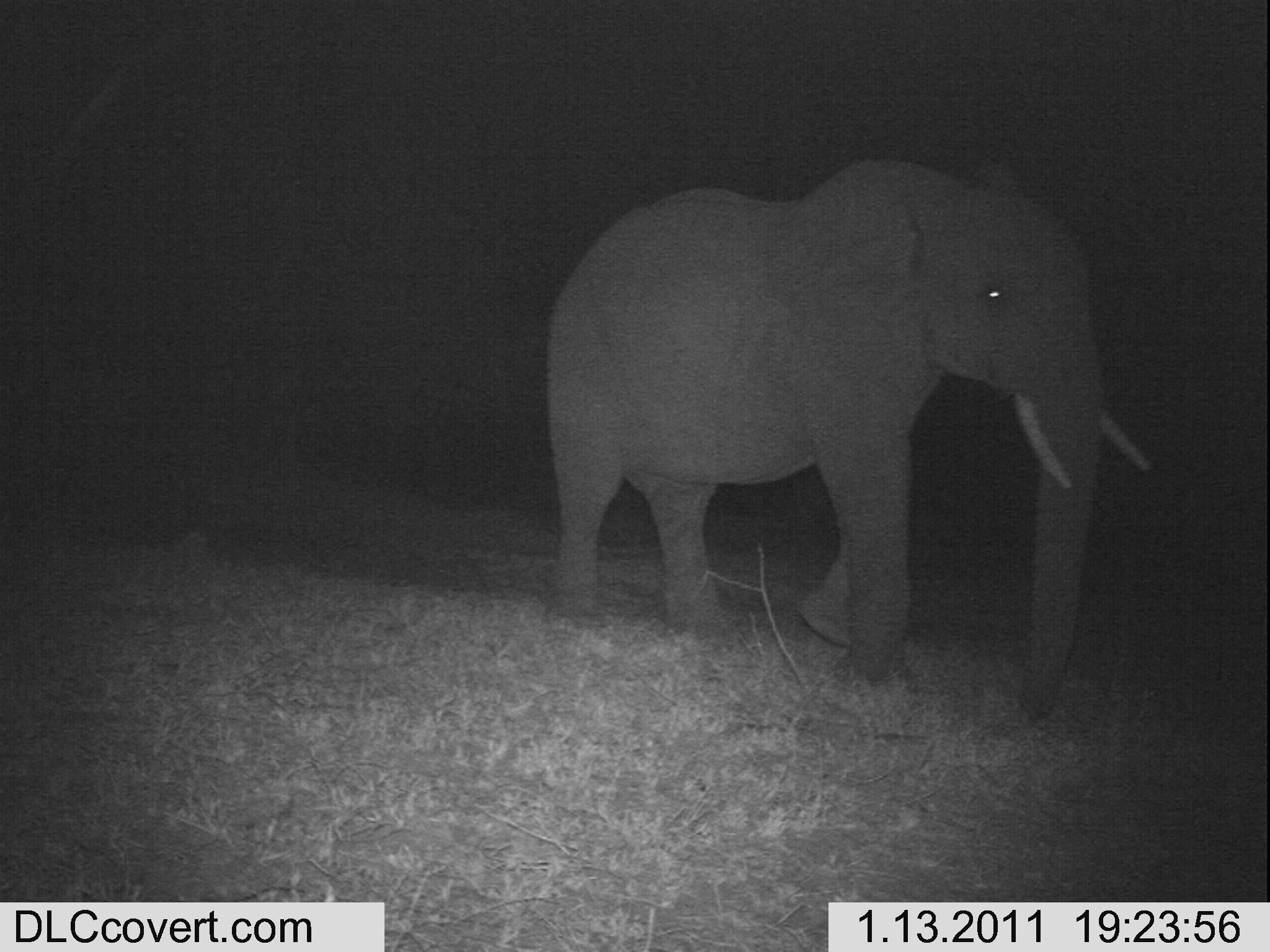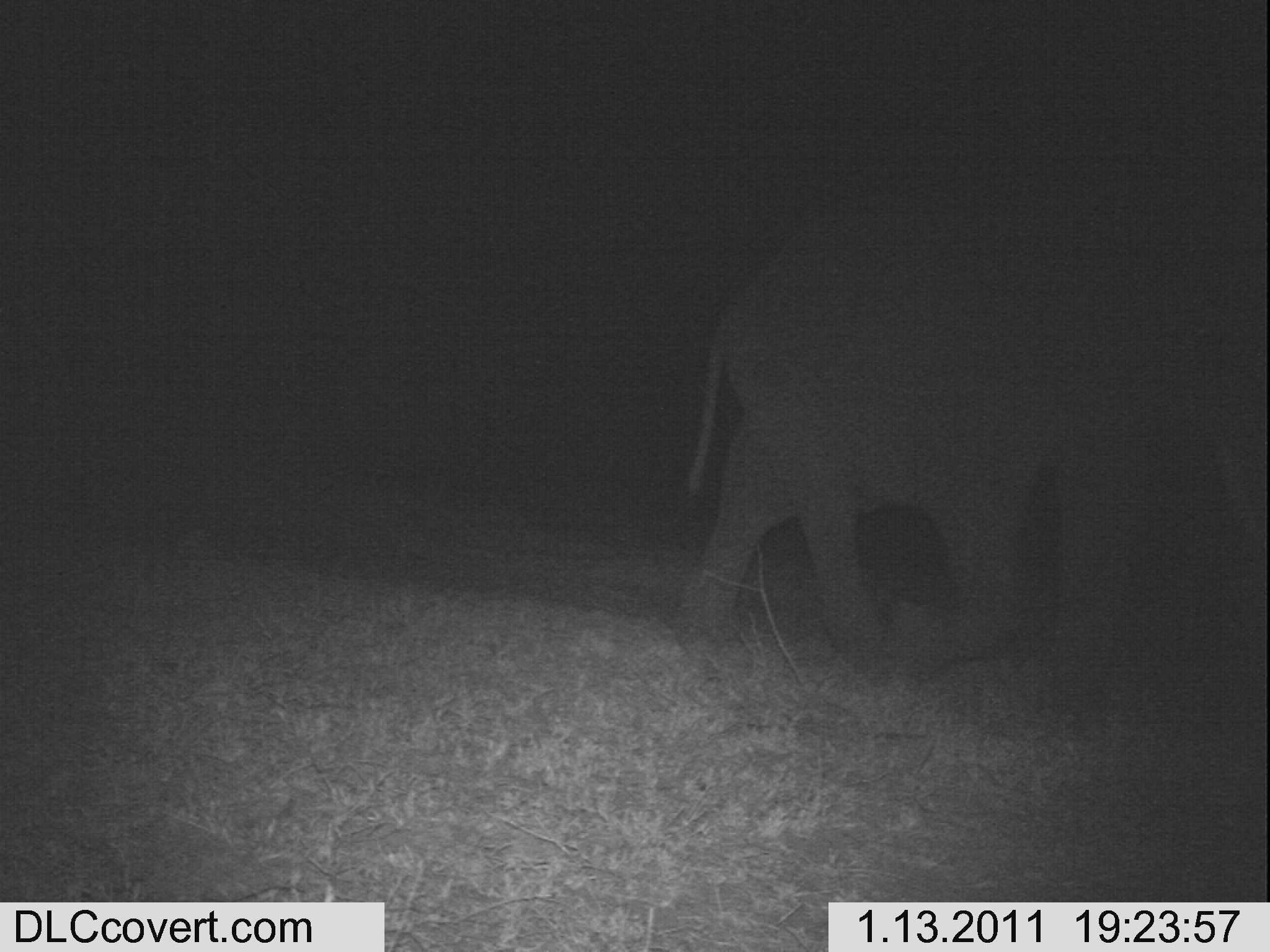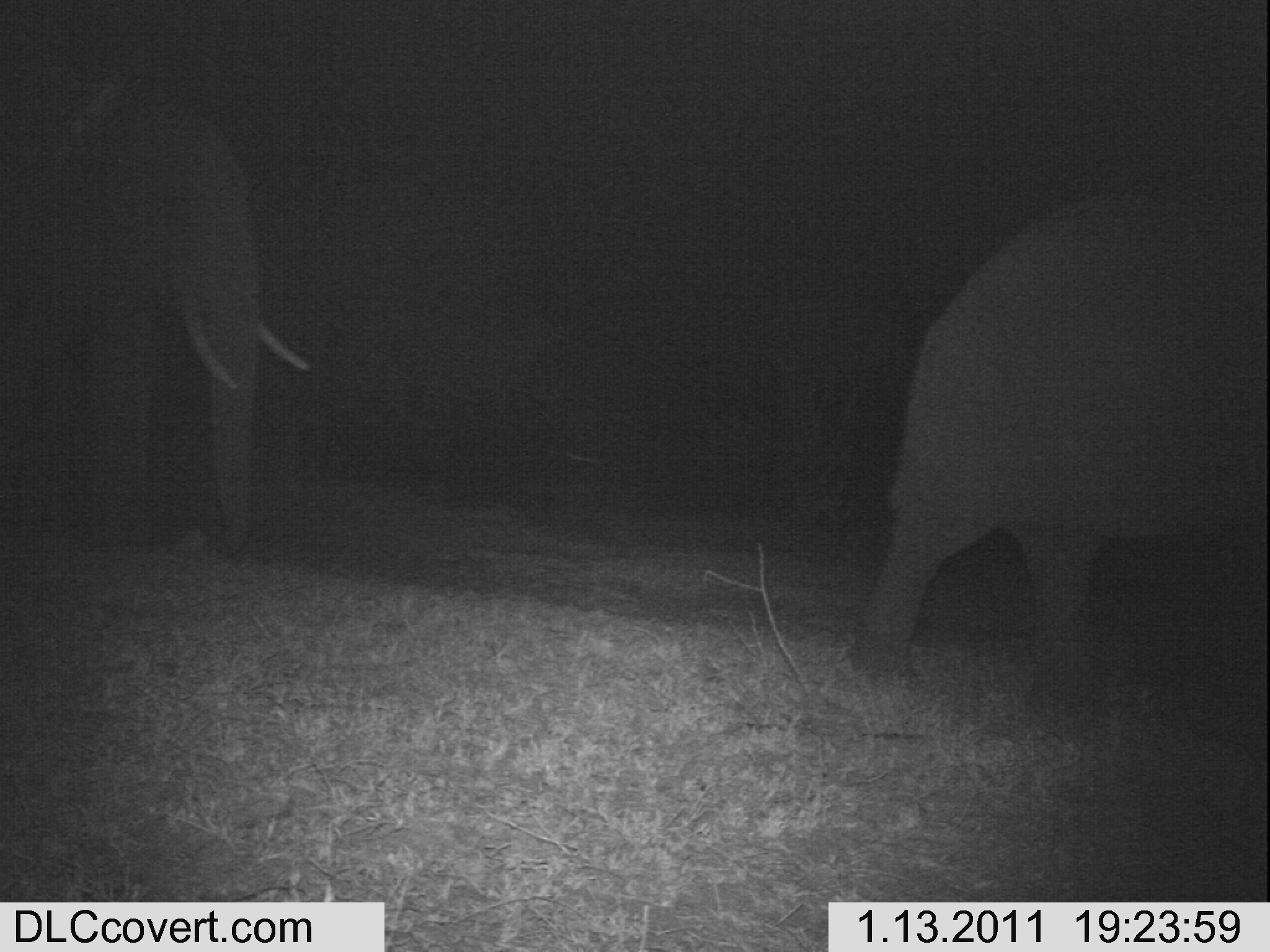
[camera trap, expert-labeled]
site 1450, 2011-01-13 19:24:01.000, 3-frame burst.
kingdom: Animalia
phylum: Chordata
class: Mammalia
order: Proboscidea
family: Elephantidae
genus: Loxodonta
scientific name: Loxodonta africana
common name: african bush elephant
Loxodonta africana (african bush elephant), count 1.